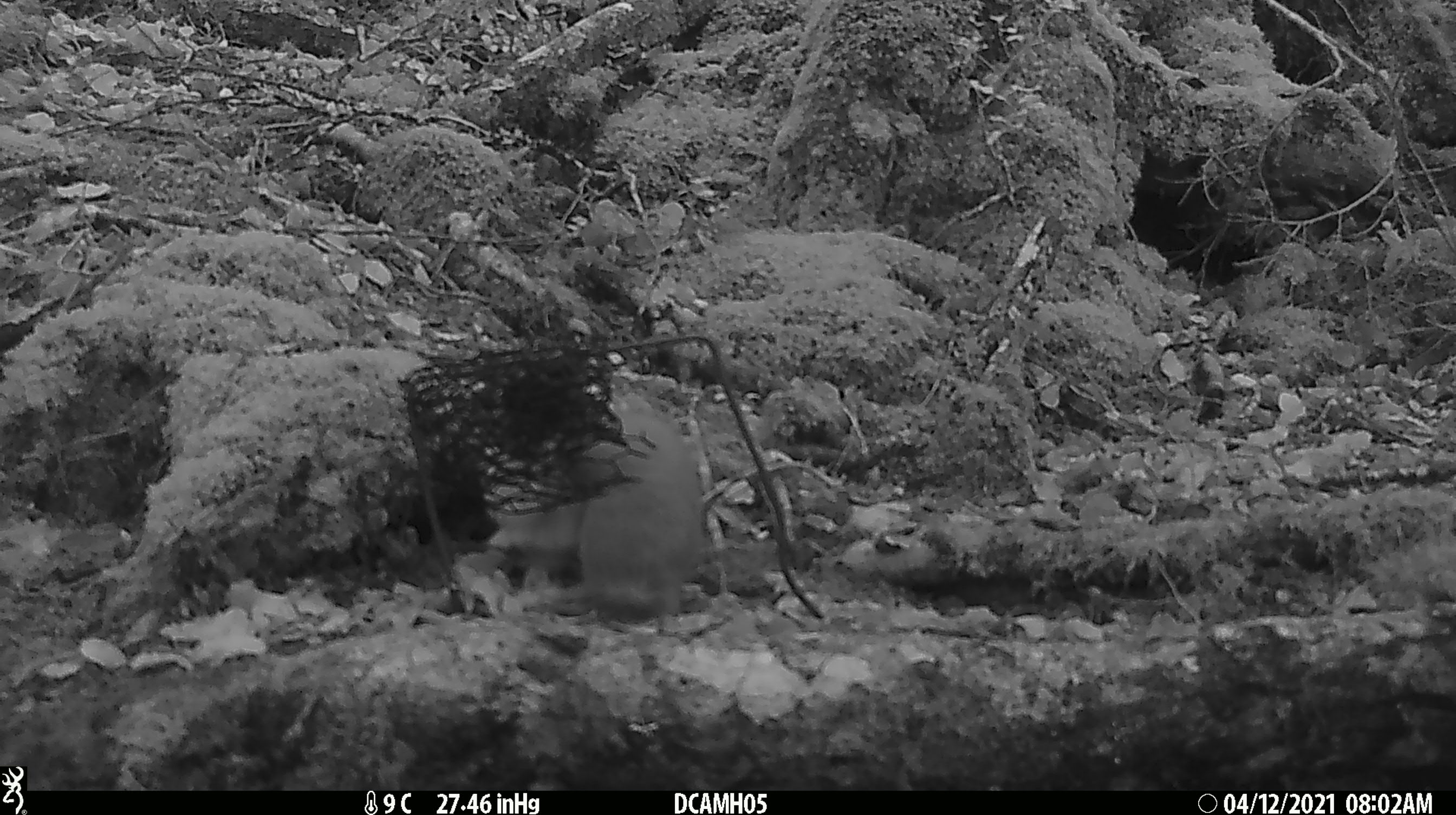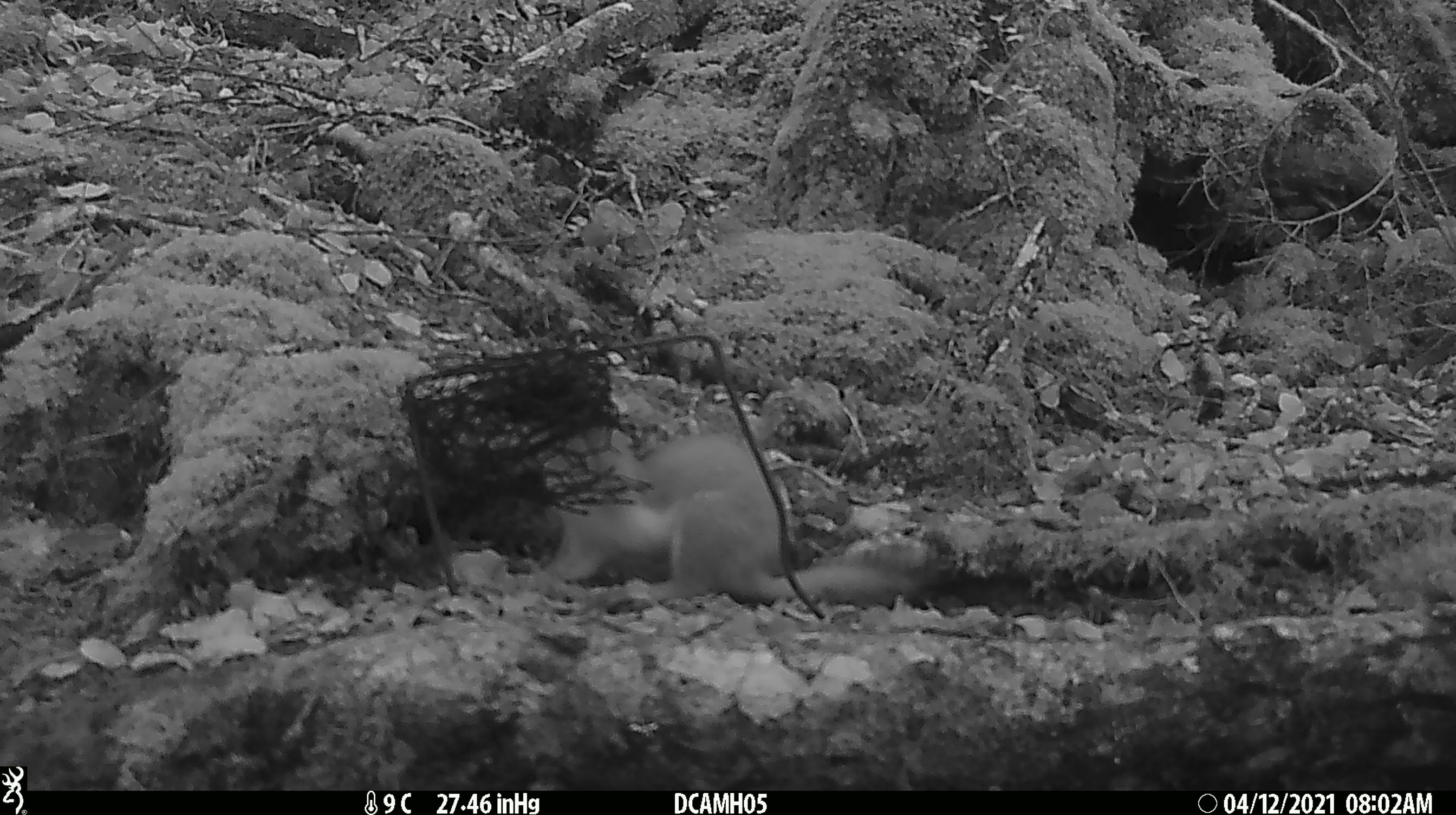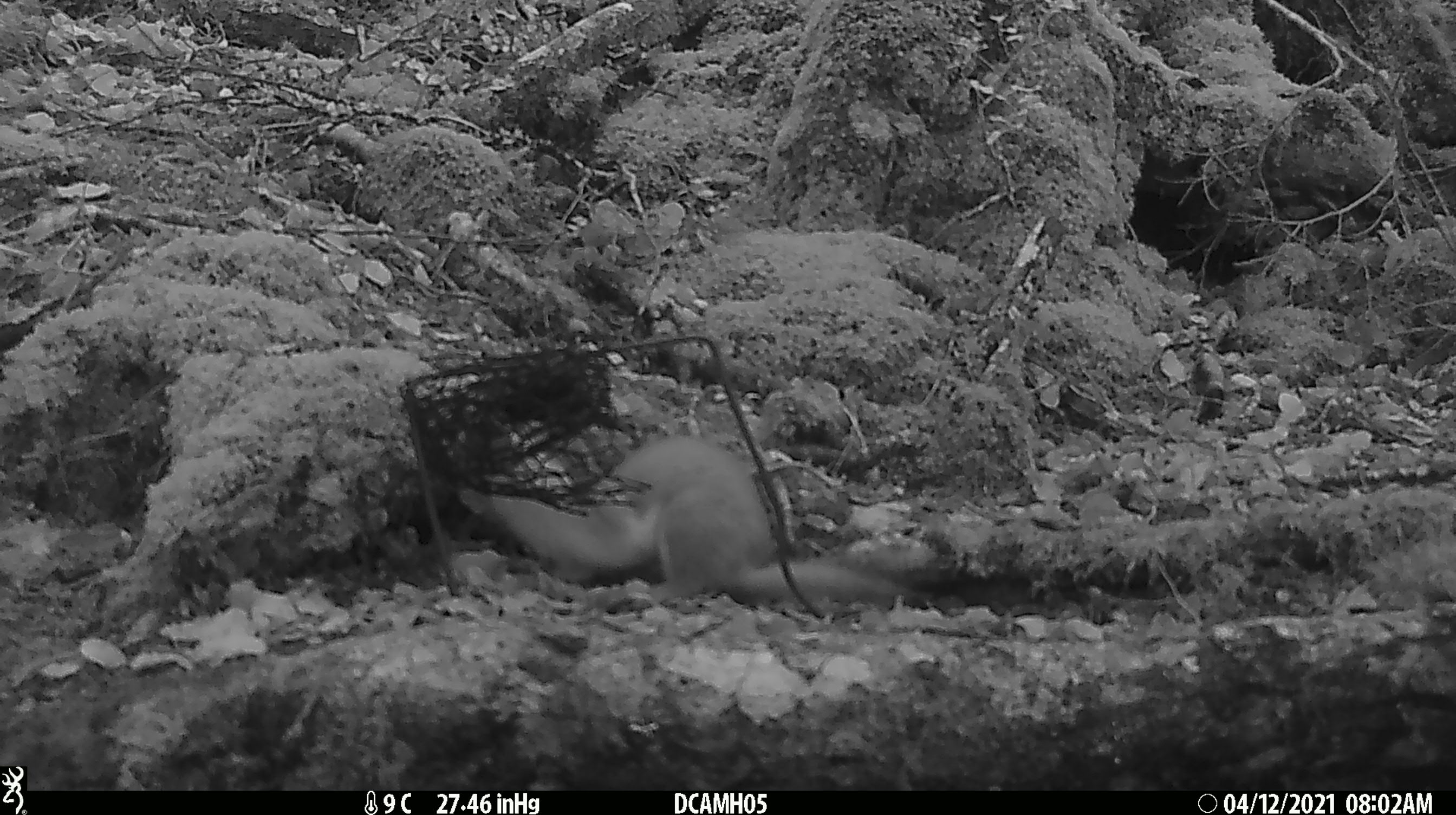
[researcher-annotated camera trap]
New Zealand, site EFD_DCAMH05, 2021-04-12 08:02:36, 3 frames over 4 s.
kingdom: Animalia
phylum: Chordata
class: Mammalia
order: Carnivora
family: Mustelidae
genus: Mustela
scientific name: Mustela erminea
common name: stoat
Stoat (Mustela erminea).